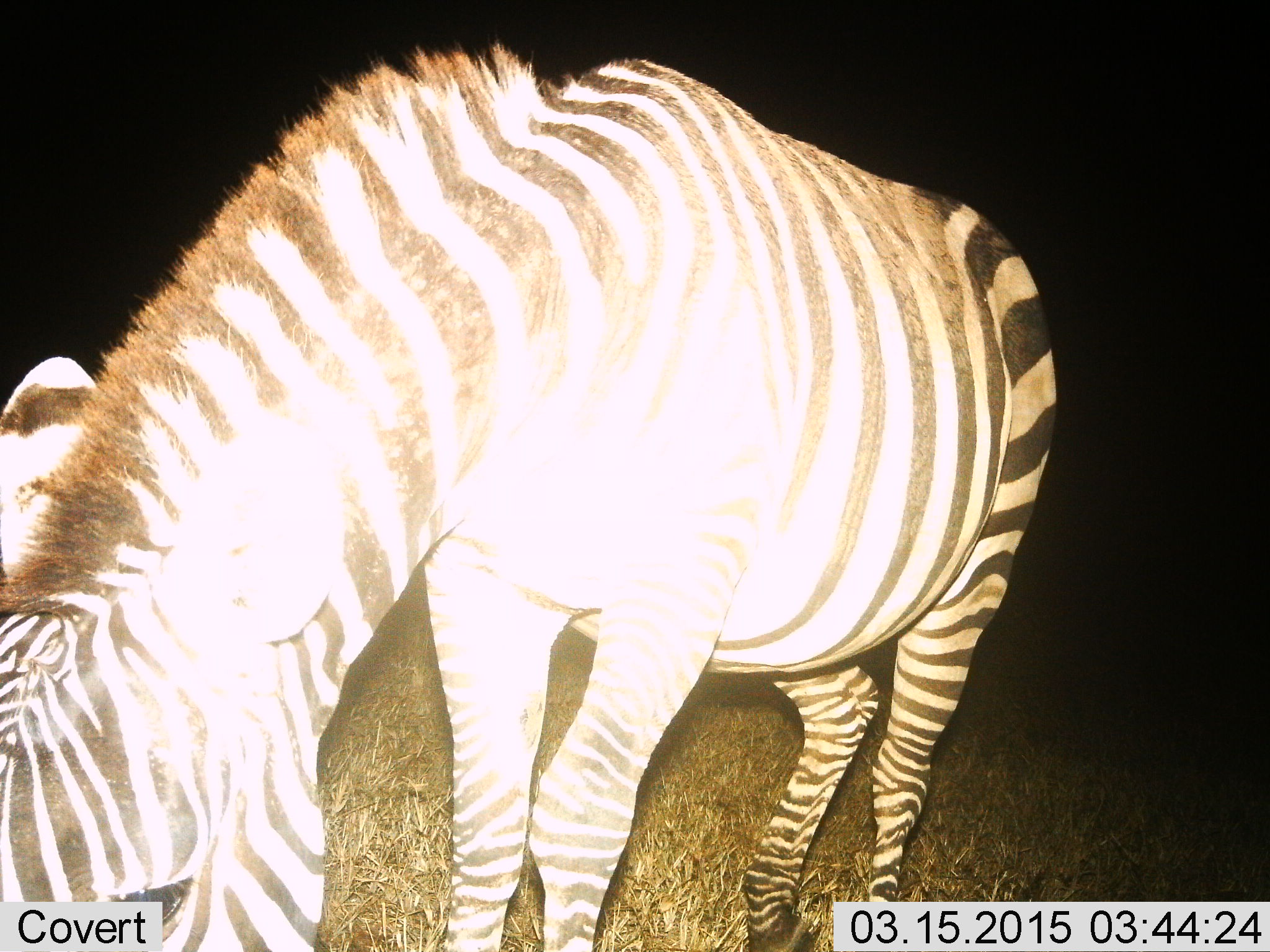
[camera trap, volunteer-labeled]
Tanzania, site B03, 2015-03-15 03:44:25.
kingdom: Animalia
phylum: Chordata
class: Mammalia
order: Perissodactyla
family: Equidae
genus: Equus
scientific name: Equus quagga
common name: plains zebra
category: zebra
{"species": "zebra (plains zebra) (Equus quagga)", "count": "1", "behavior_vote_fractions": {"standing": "20%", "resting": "0%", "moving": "0%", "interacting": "0%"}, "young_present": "0%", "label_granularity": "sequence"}